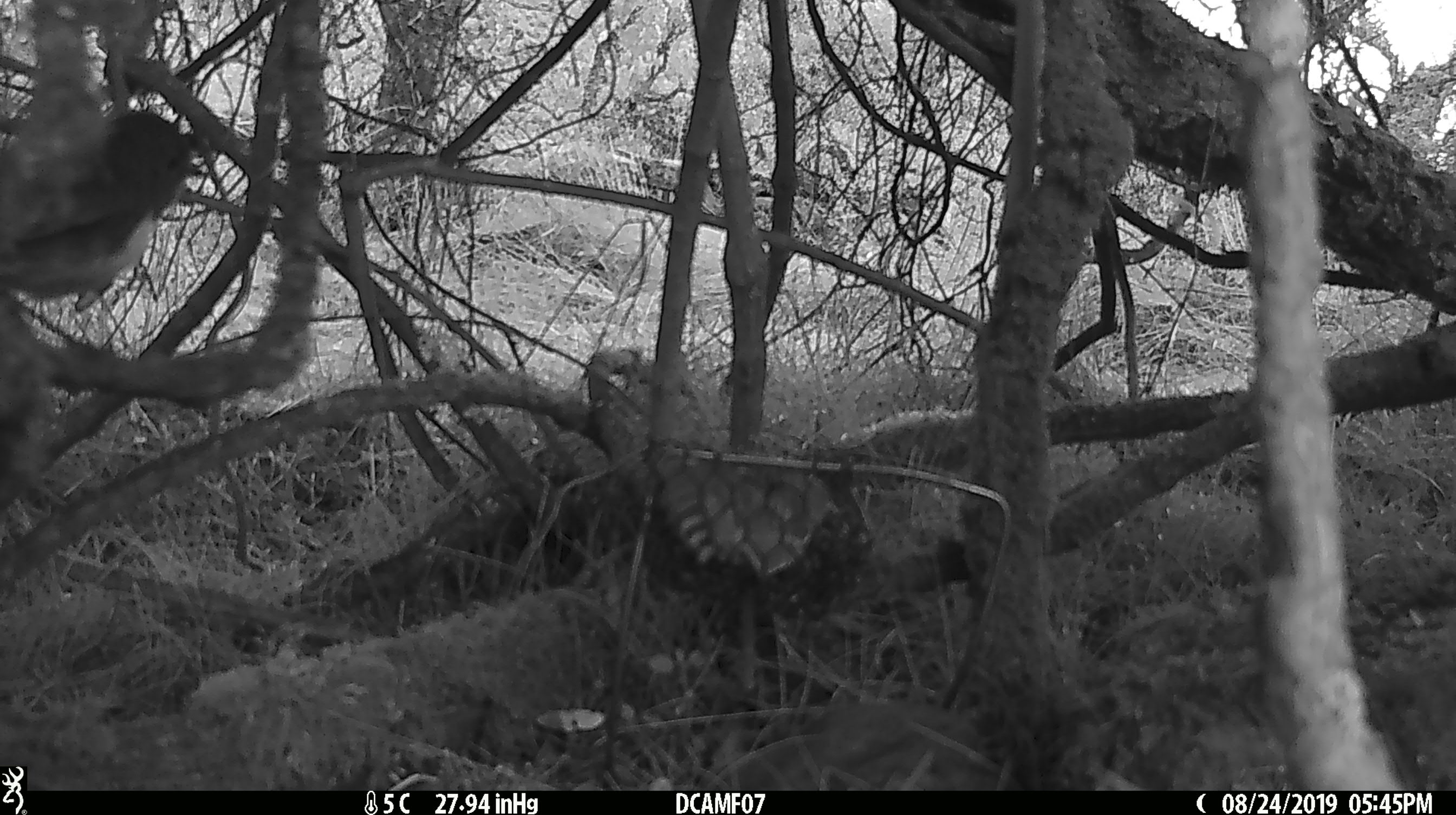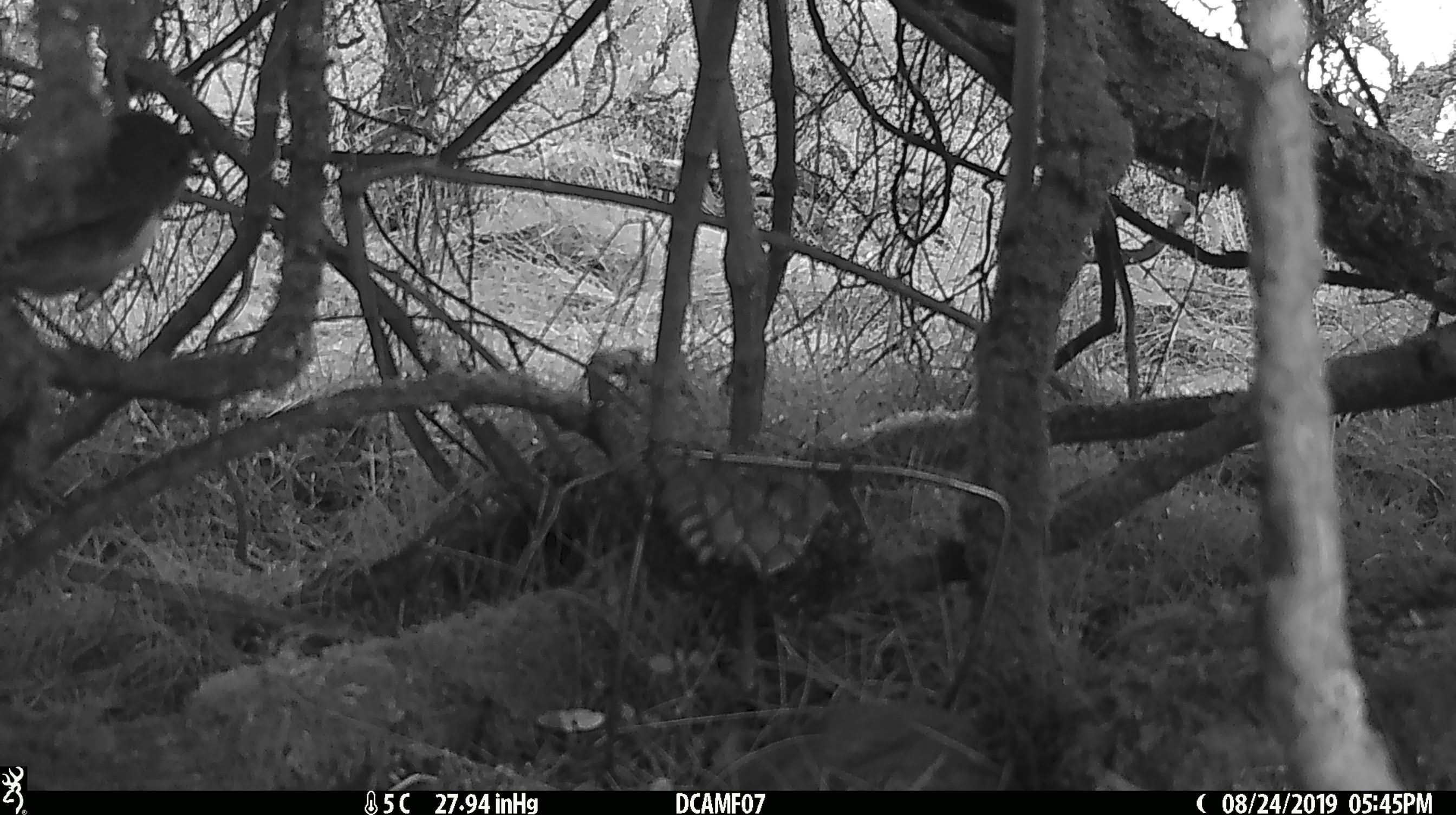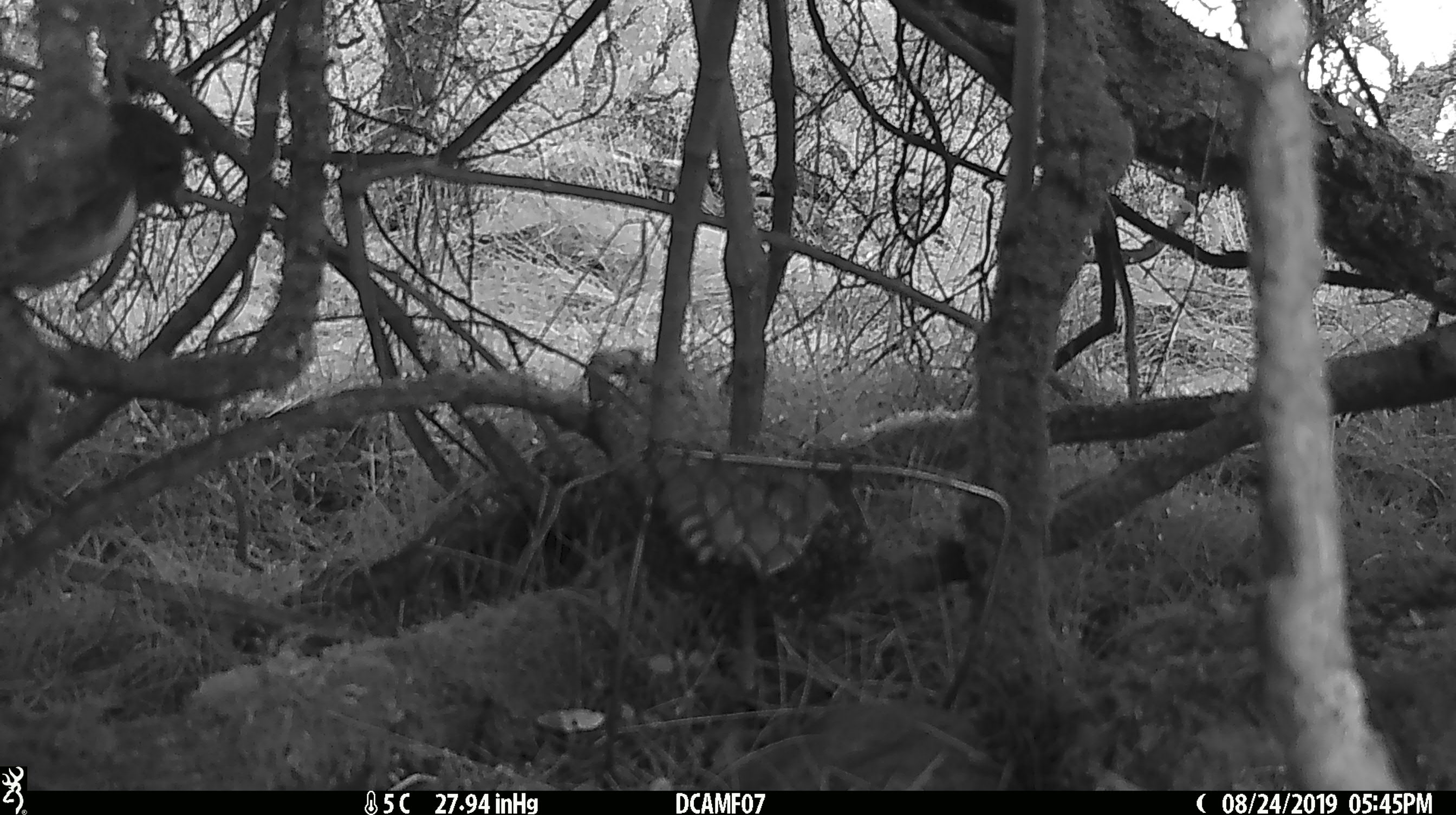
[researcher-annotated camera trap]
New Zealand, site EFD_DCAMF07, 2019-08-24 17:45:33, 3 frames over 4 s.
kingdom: Animalia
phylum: Chordata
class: Aves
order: Passeriformes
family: Petroicidae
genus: Petroica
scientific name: Petroica australis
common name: new zealand robin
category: robin